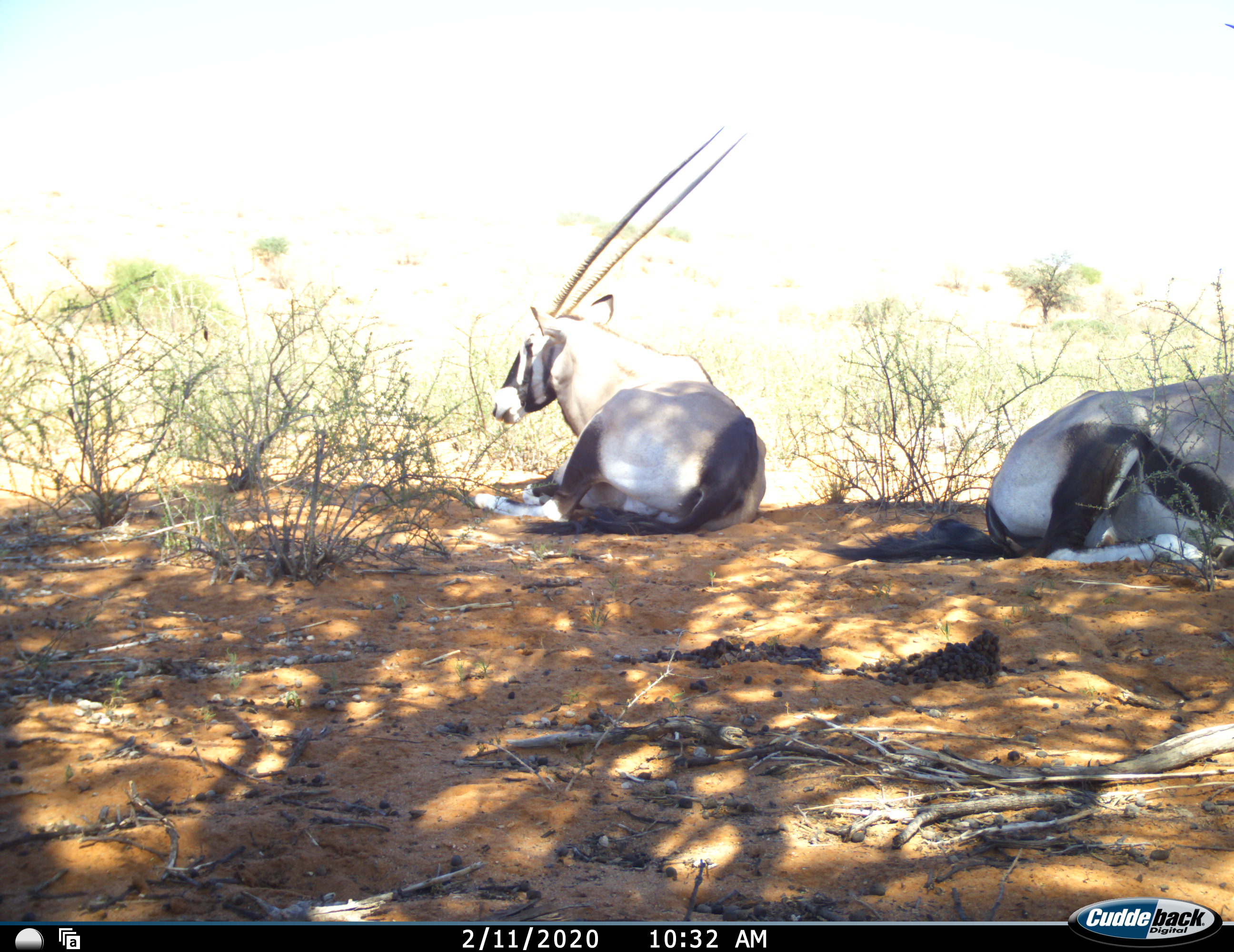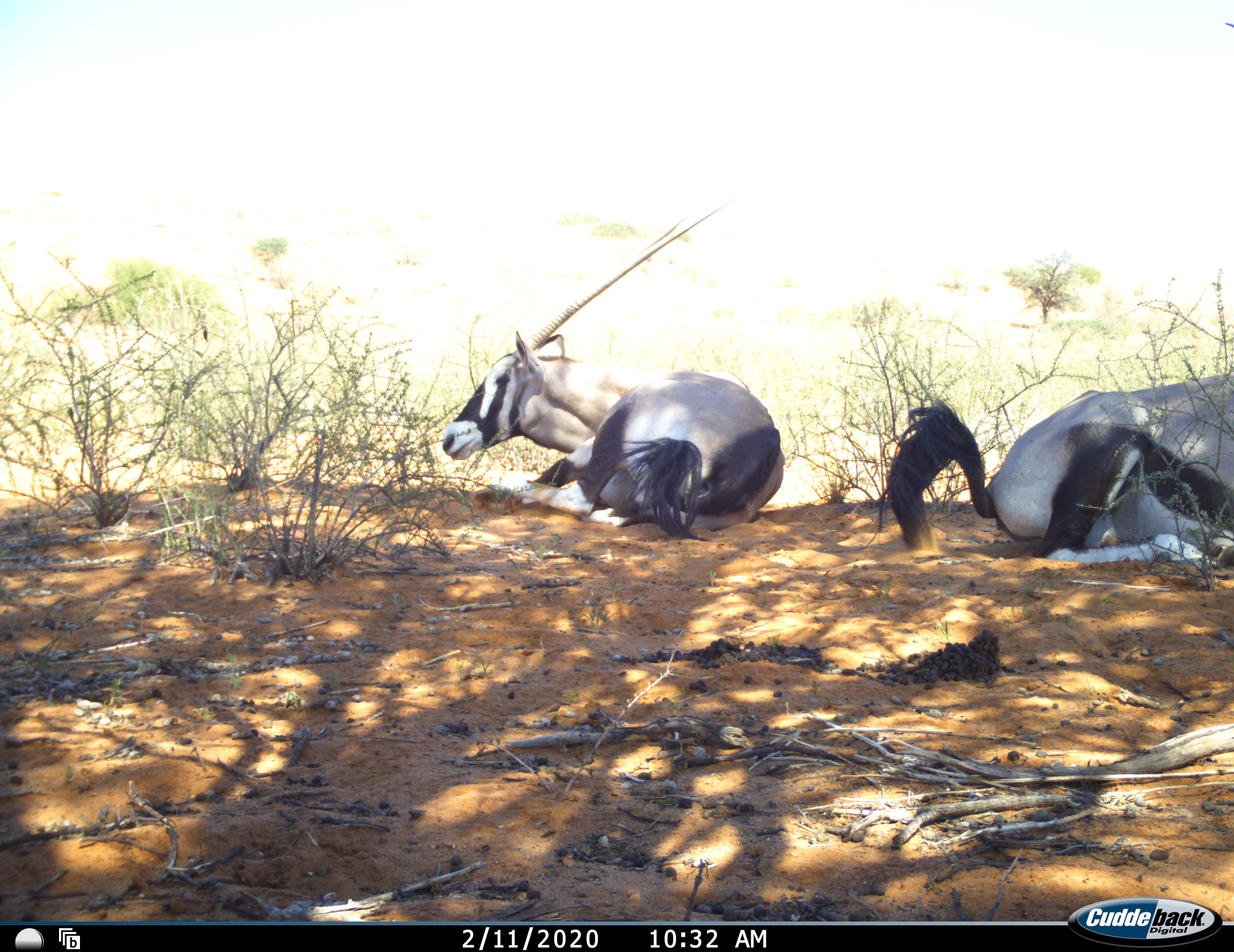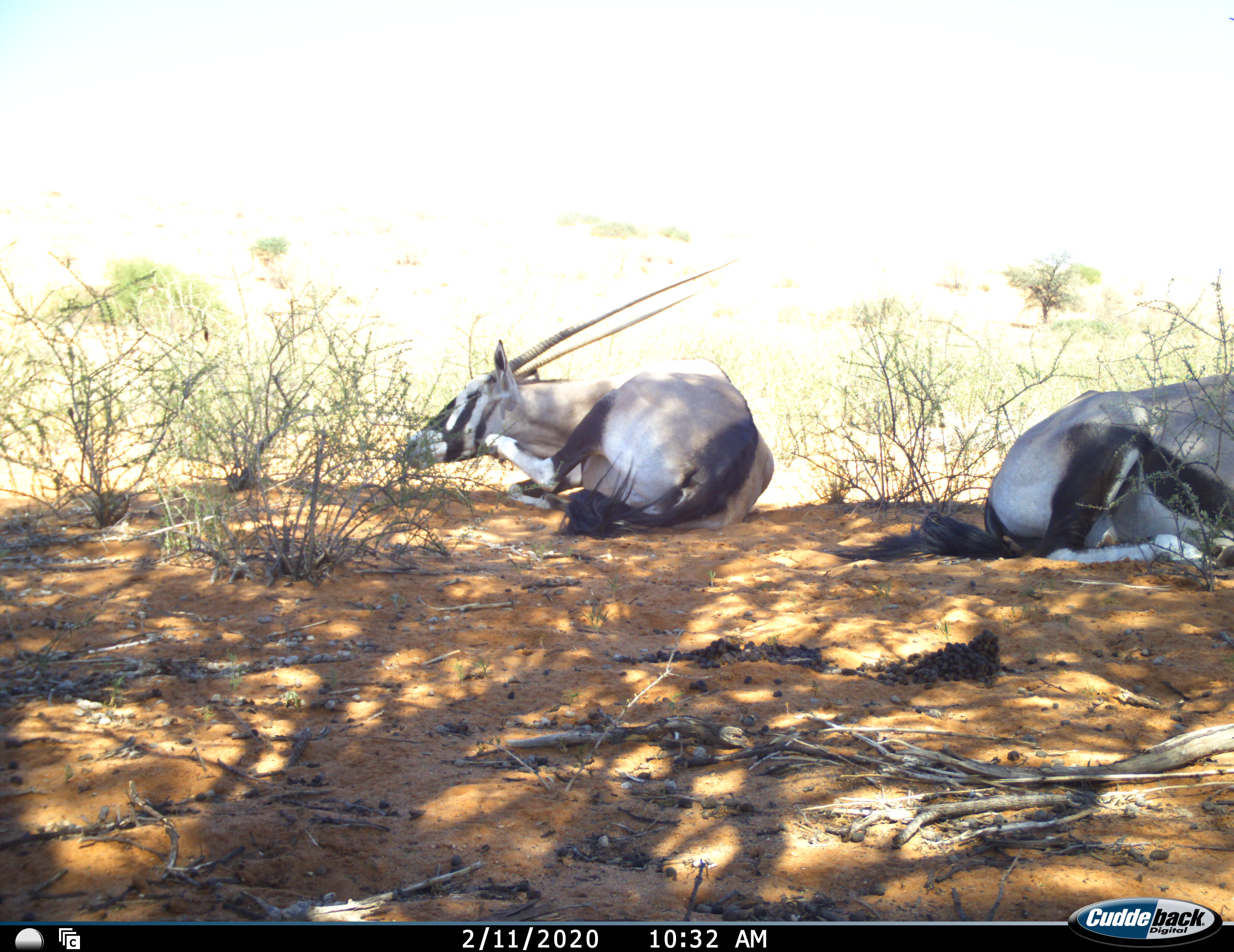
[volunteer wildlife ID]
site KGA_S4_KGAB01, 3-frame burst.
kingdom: Animalia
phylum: Chordata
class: Mammalia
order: Artiodactyla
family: Bovidae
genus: Oryx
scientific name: Oryx gazella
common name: gemsbok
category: oryx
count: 2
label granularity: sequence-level